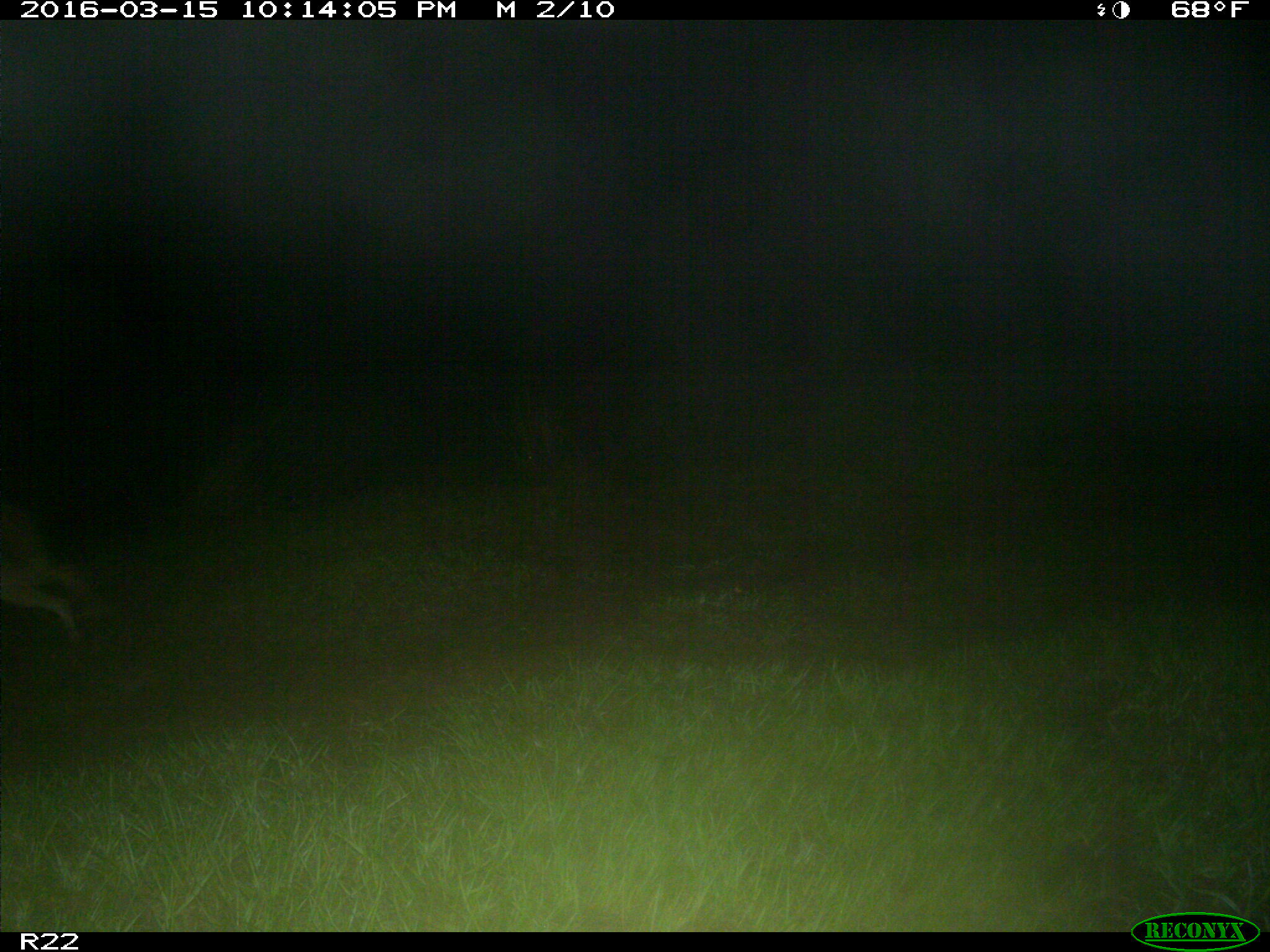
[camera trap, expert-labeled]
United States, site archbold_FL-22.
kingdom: Animalia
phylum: Chordata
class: Mammalia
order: Carnivora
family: Canidae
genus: Canis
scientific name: Canis latrans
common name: coyote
Canis latrans (coyote).